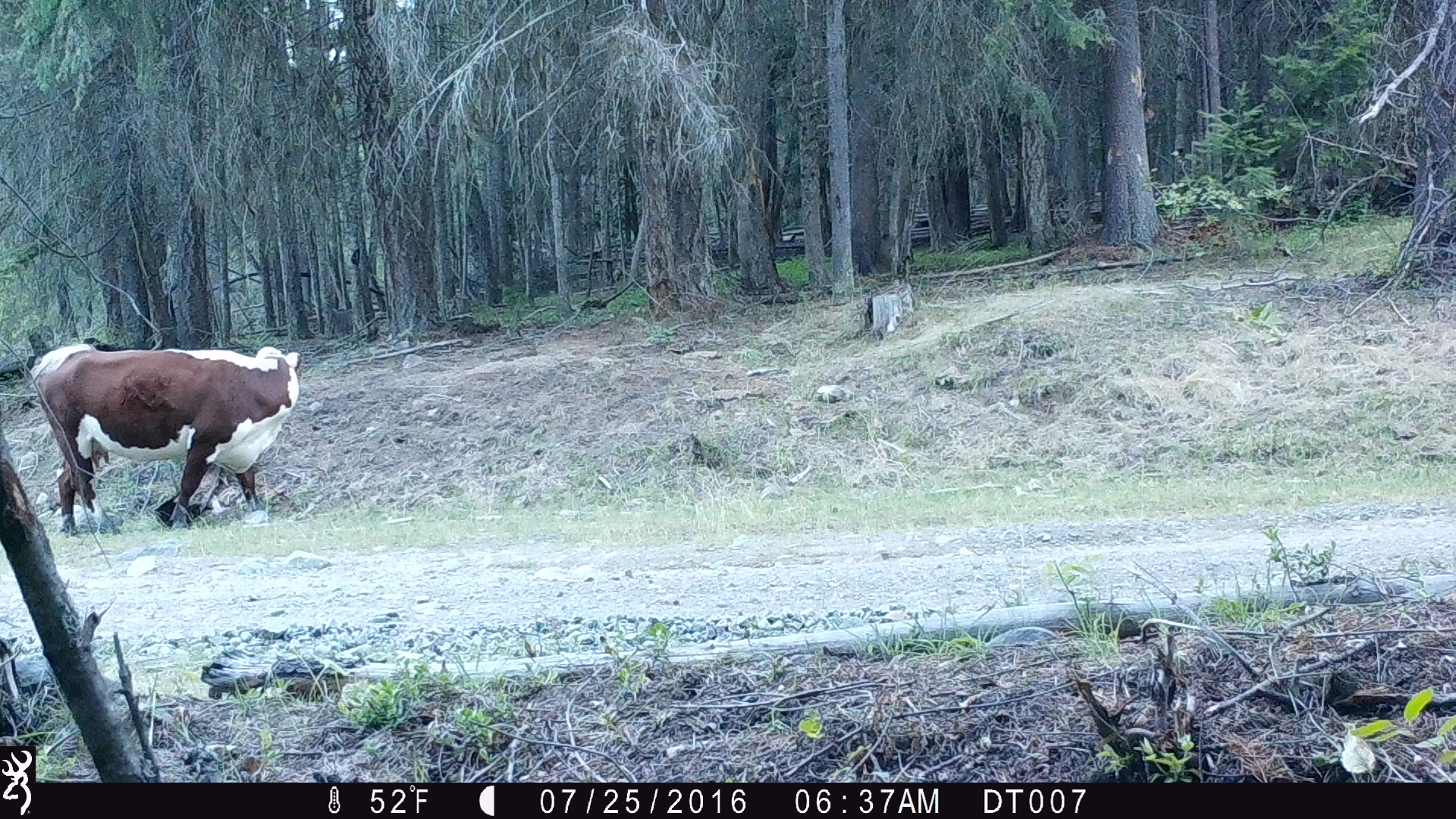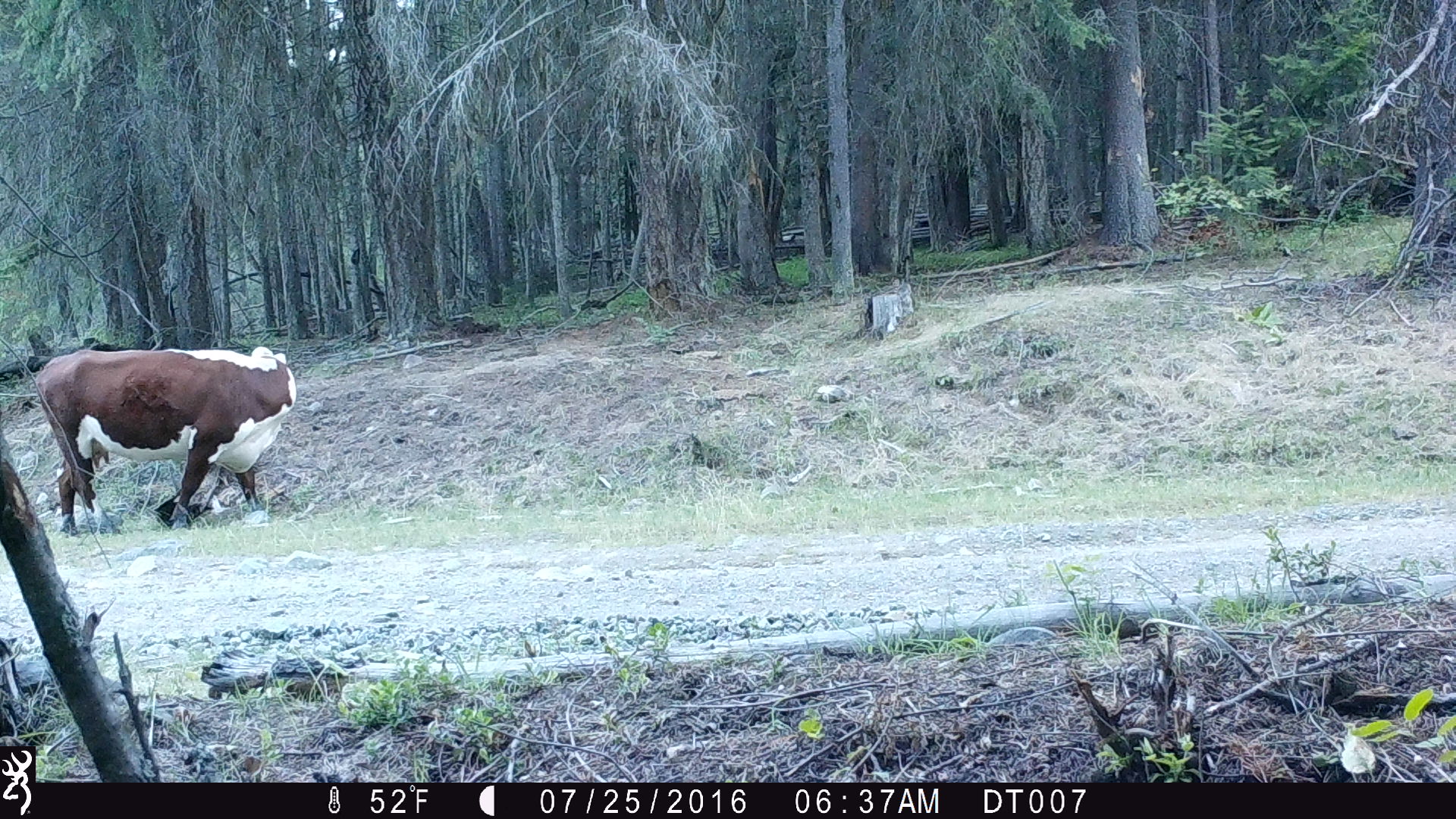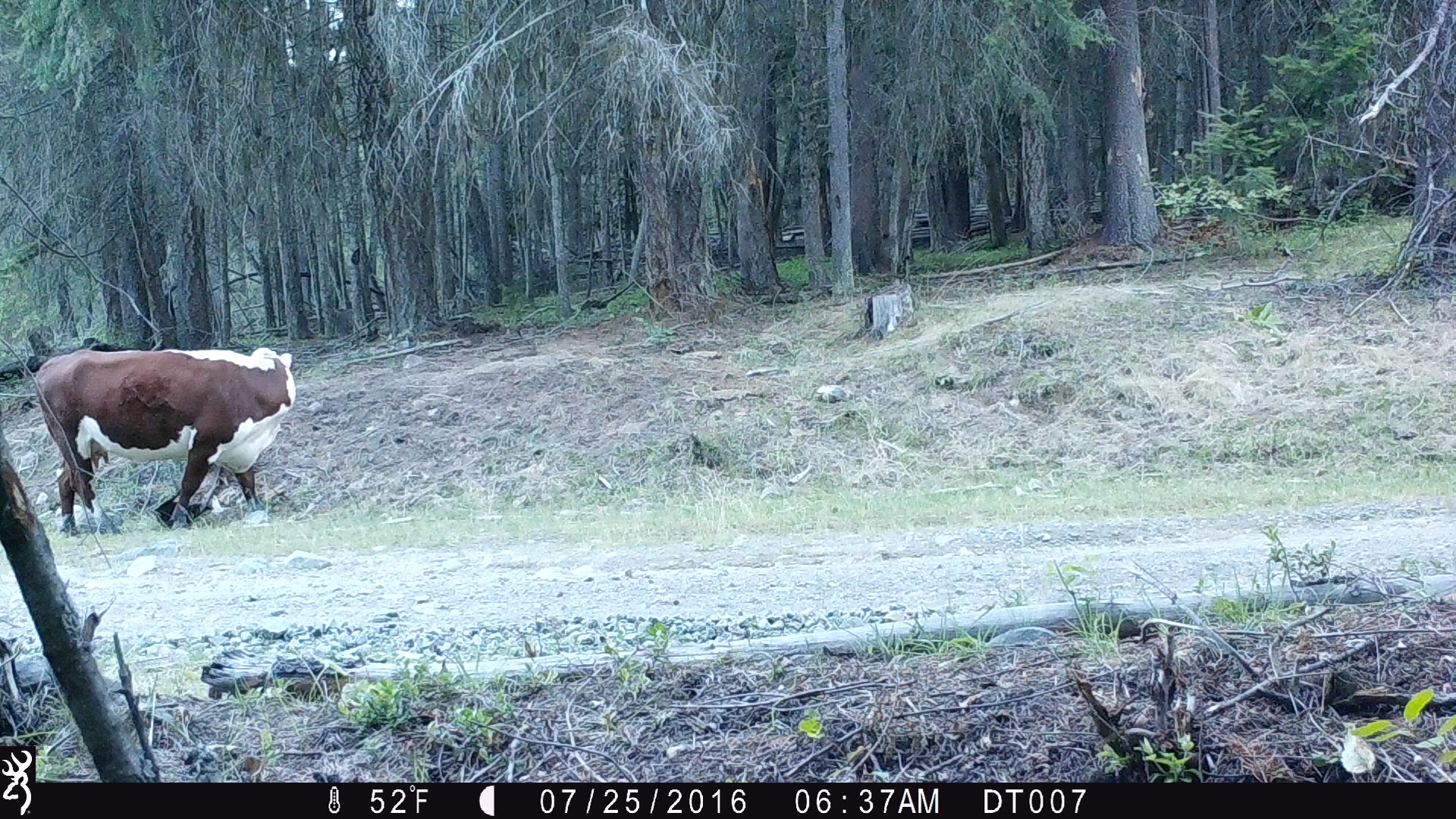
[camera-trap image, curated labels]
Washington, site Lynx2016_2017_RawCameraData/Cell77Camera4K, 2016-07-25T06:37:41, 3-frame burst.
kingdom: Animalia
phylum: Chordata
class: Mammalia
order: Artiodactyla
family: Bovidae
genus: Bos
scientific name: Bos taurus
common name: domestic cattle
Domestic cattle (Bos taurus). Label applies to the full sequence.